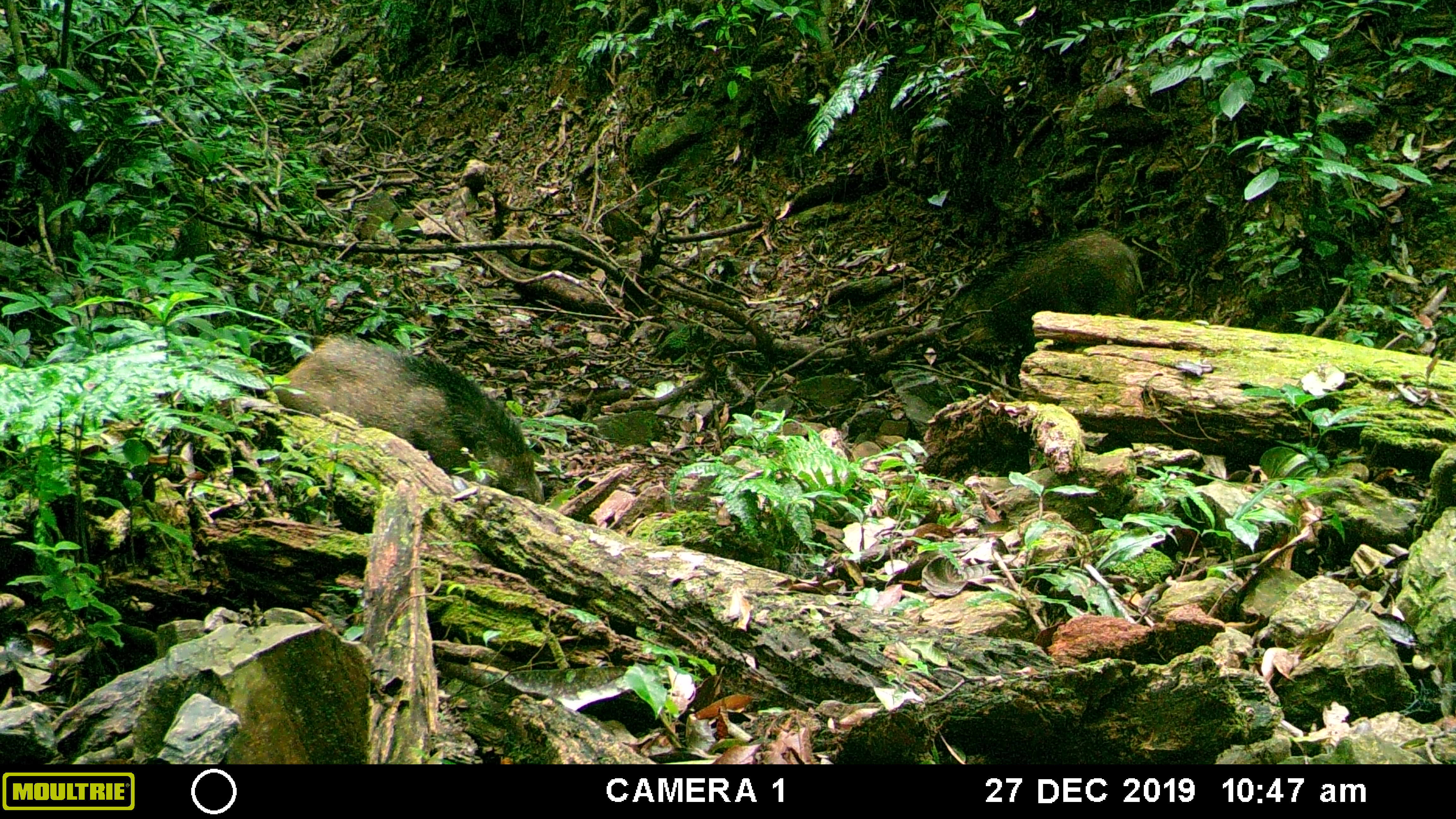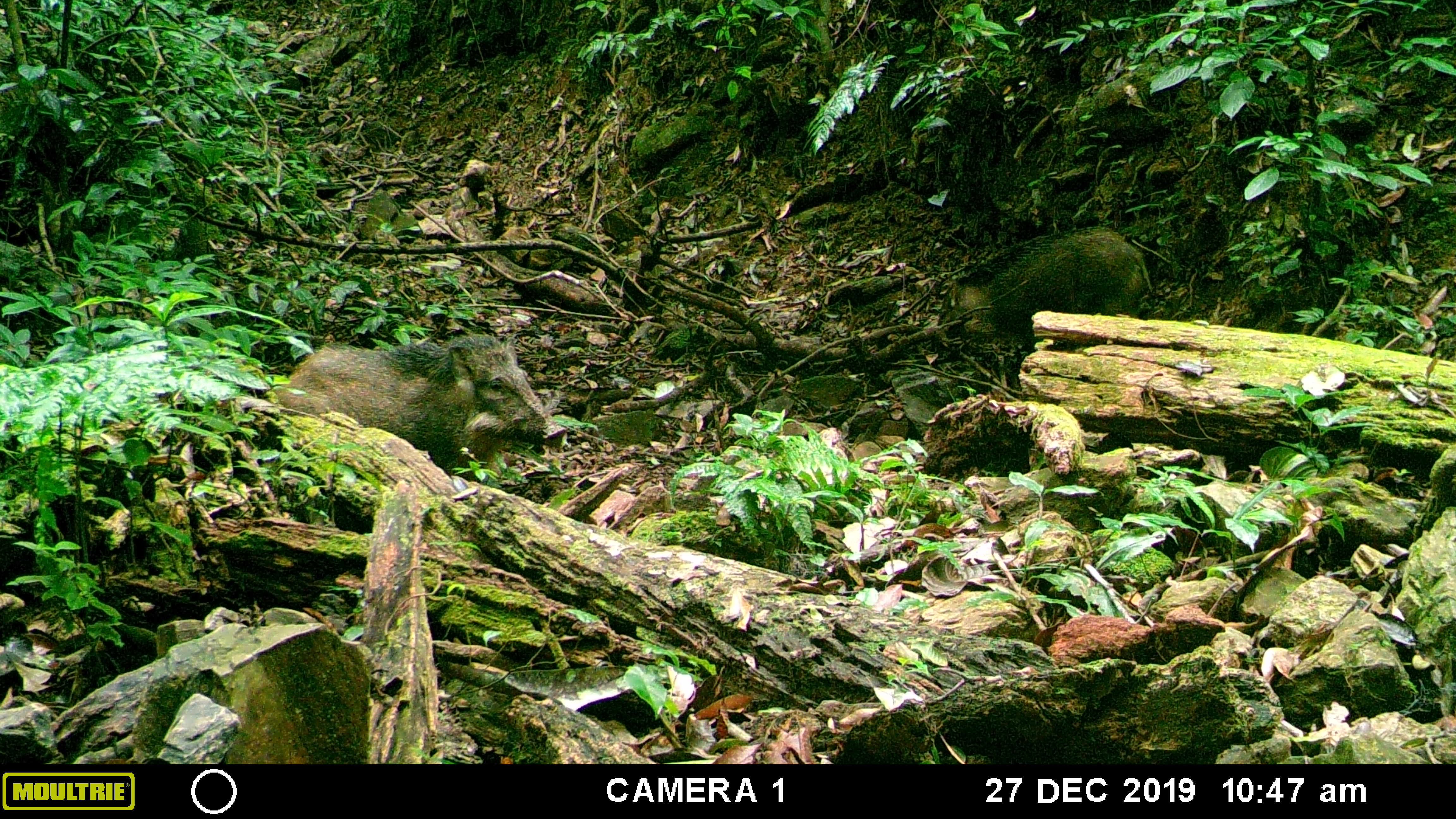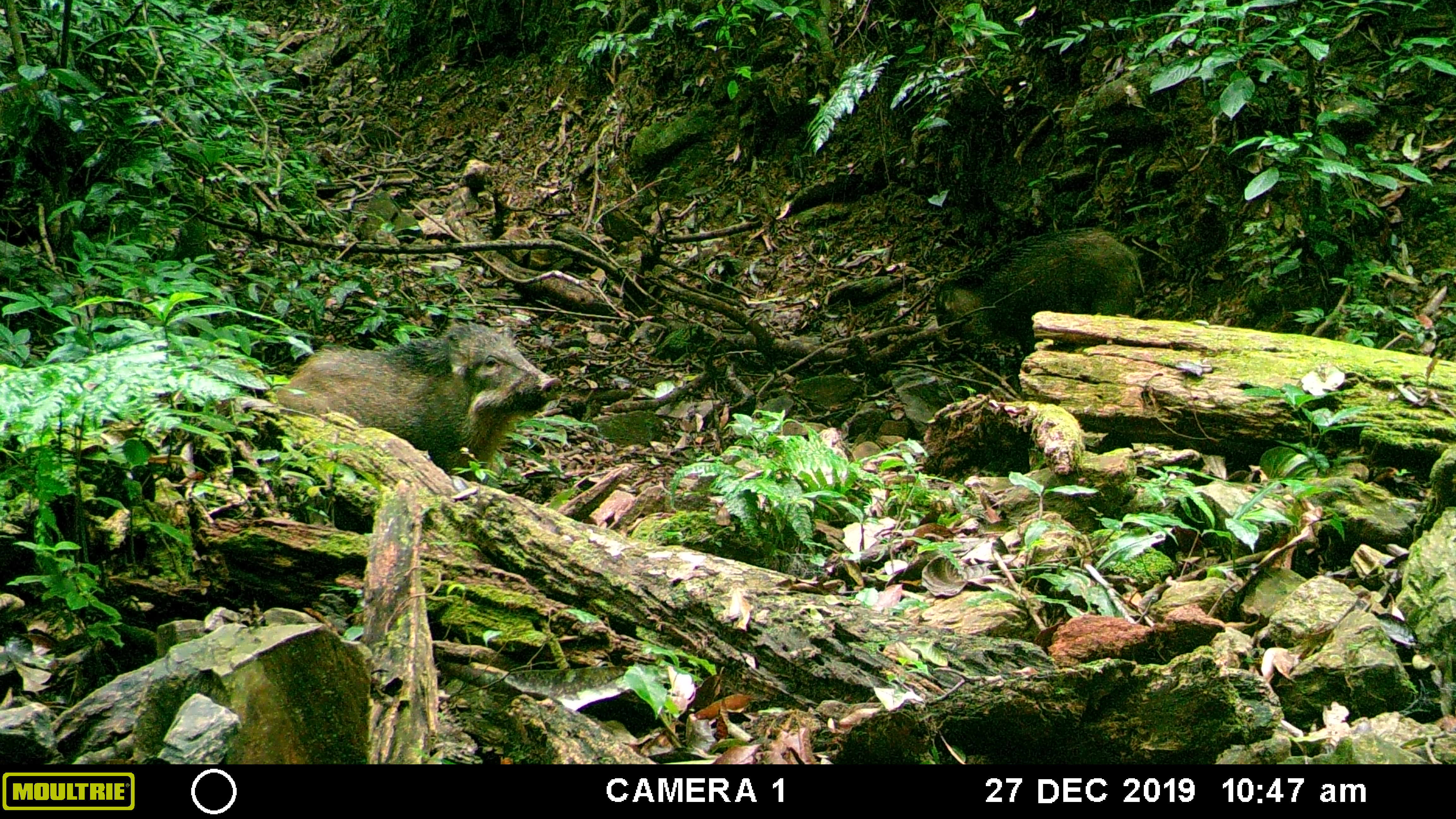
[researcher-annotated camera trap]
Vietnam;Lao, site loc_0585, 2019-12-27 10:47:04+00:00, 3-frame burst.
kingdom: Animalia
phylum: Chordata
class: Mammalia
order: Artiodactyla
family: Suidae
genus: Sus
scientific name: Sus scrofa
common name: eurasian wild pig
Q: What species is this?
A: Eurasian wild pig (Sus scrofa).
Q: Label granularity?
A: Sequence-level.